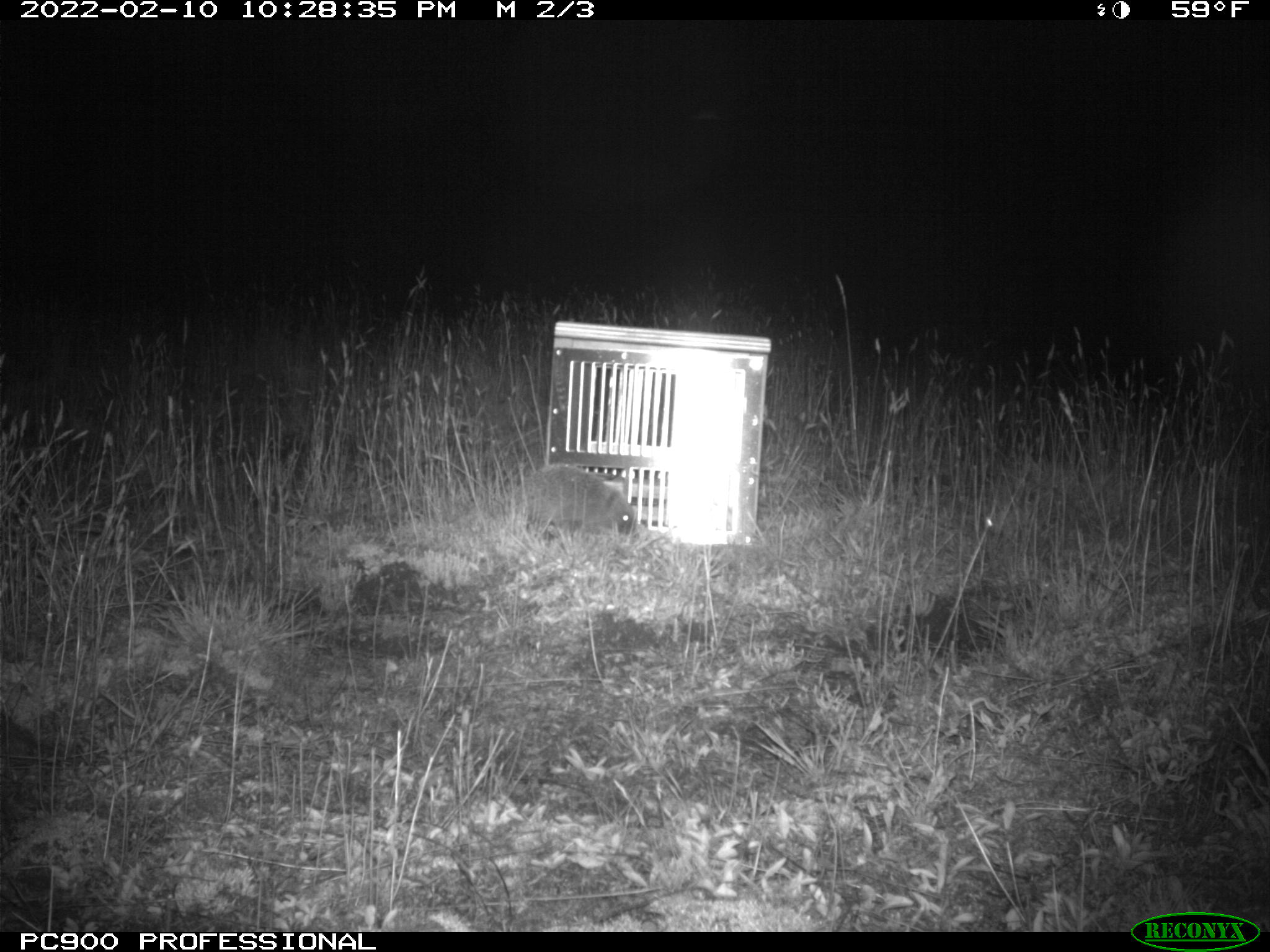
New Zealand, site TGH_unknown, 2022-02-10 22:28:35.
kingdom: Animalia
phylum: Chordata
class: Mammalia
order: Eulipotyphla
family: Erinaceidae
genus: Erinaceus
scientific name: Erinaceus europaeus europaeus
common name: european hedgehog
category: hedgehog